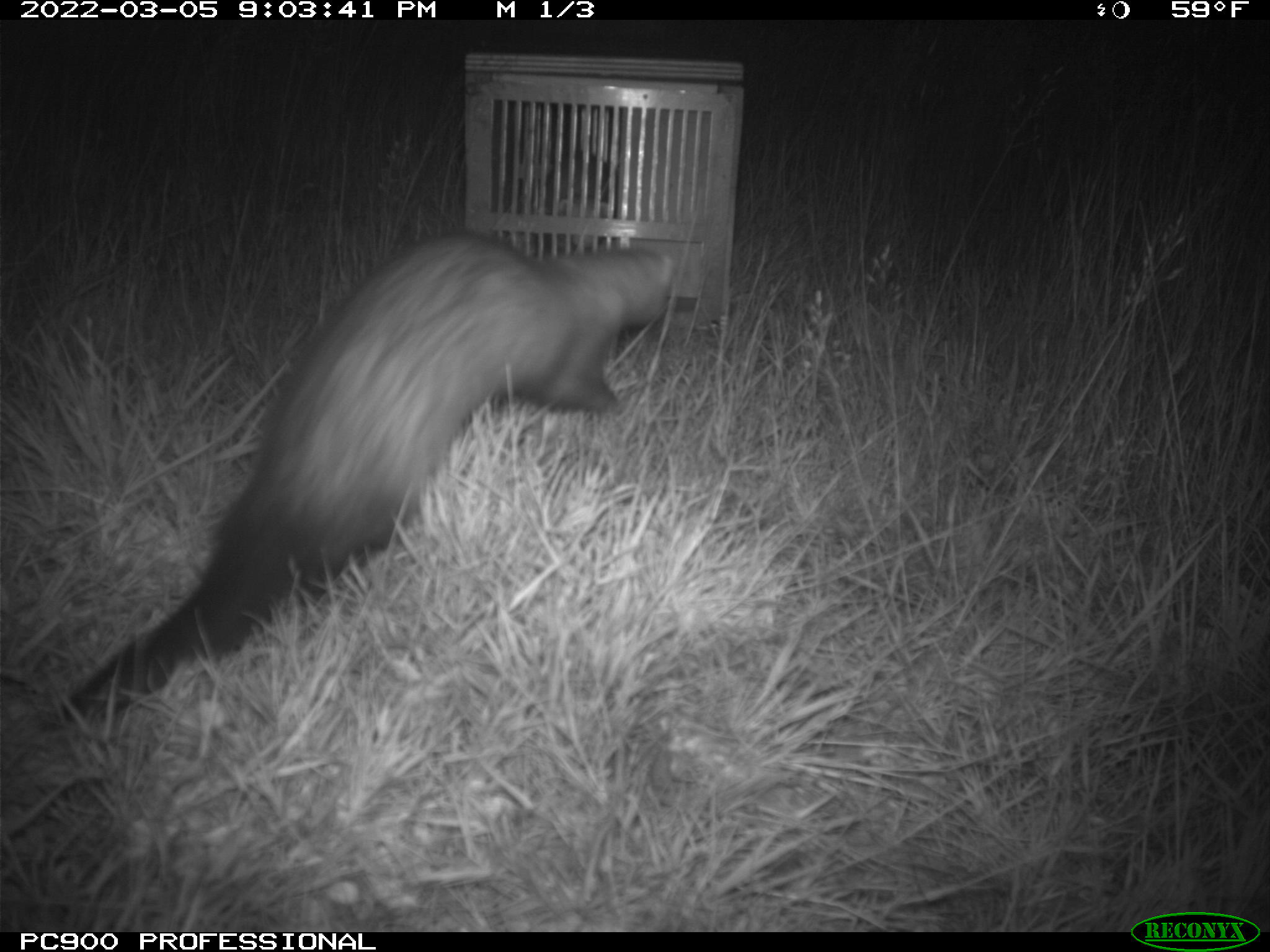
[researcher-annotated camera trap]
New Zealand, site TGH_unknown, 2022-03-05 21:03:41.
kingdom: Animalia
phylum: Chordata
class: Mammalia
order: Carnivora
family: Mustelidae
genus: Mustela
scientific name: Mustela furo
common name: ferret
Ferret (Mustela furo).